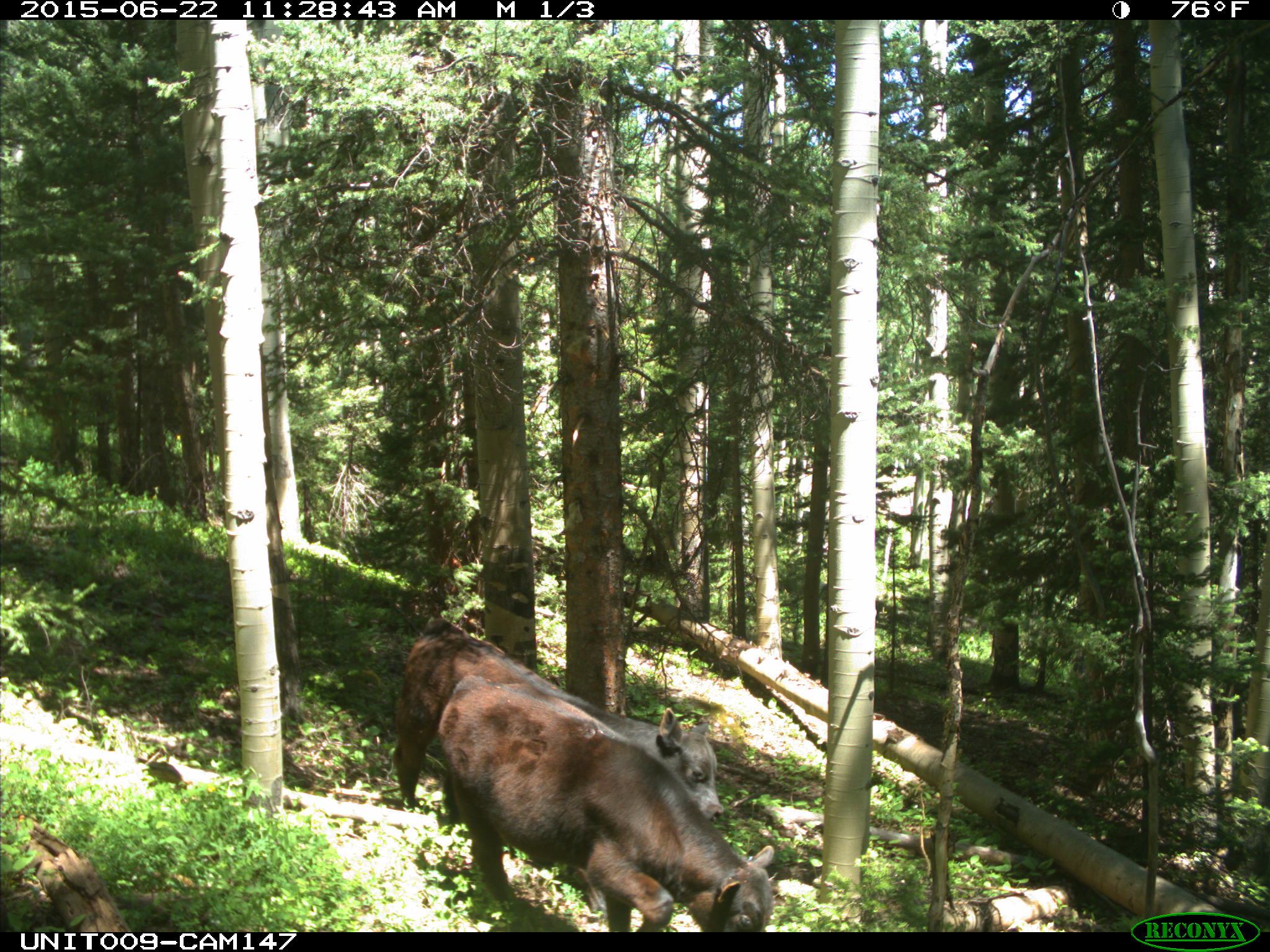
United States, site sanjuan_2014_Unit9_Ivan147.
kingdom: Animalia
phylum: Chordata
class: Mammalia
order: Artiodactyla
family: Bovidae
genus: Bos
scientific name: Bos taurus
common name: domestic cow